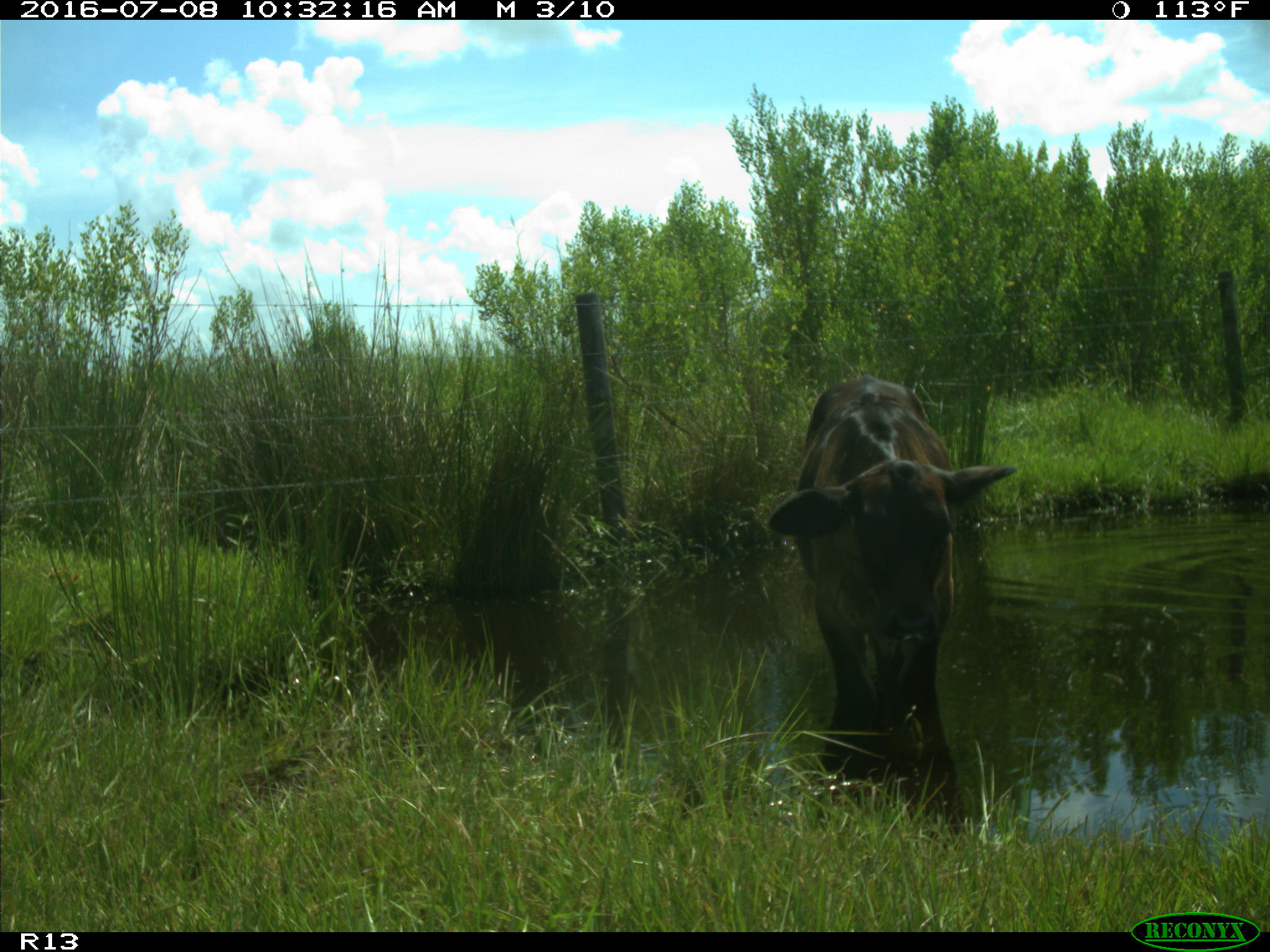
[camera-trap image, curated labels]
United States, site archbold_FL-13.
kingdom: Animalia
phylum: Chordata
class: Mammalia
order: Artiodactyla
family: Bovidae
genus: Bos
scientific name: Bos taurus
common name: domestic cow